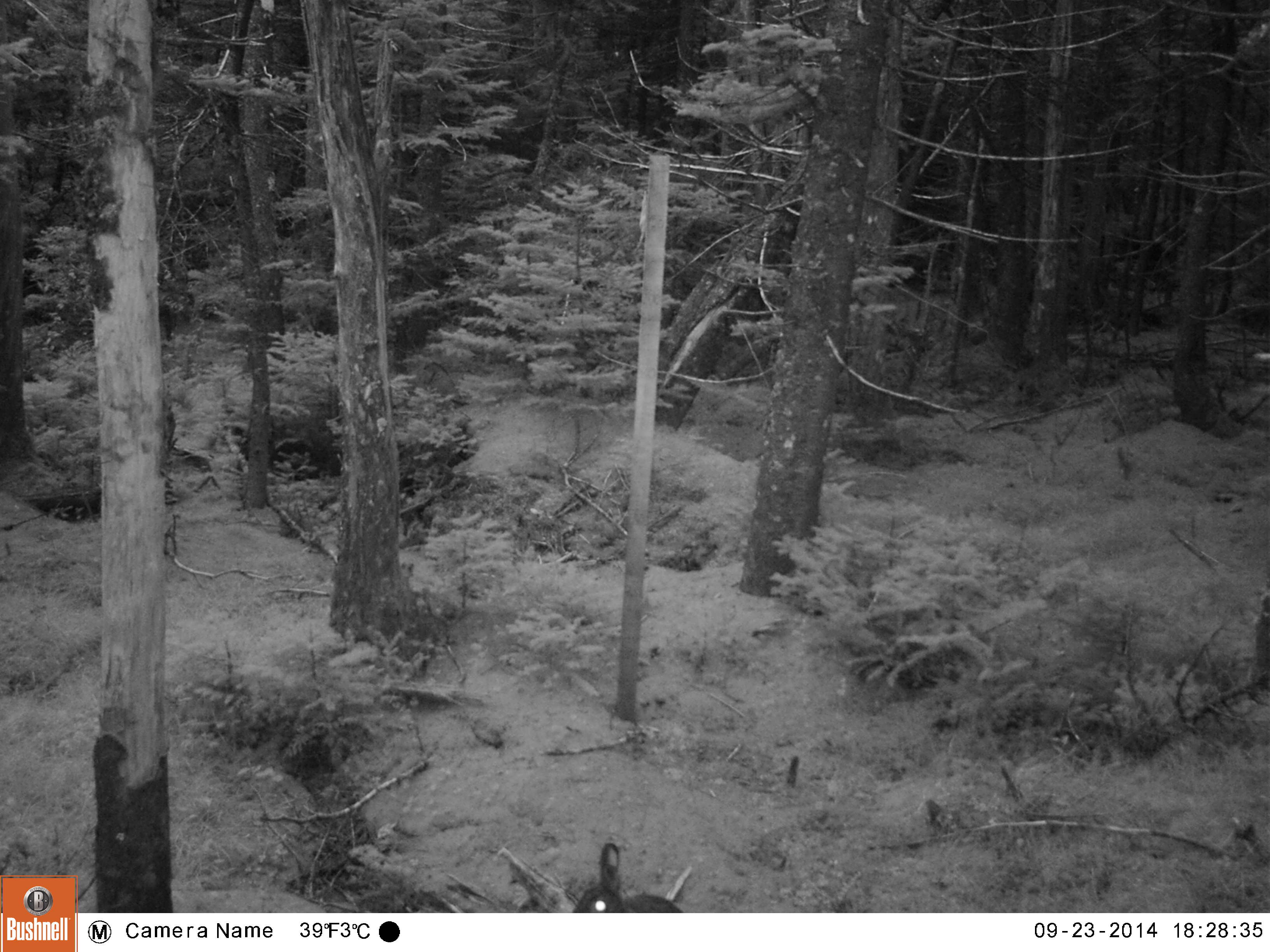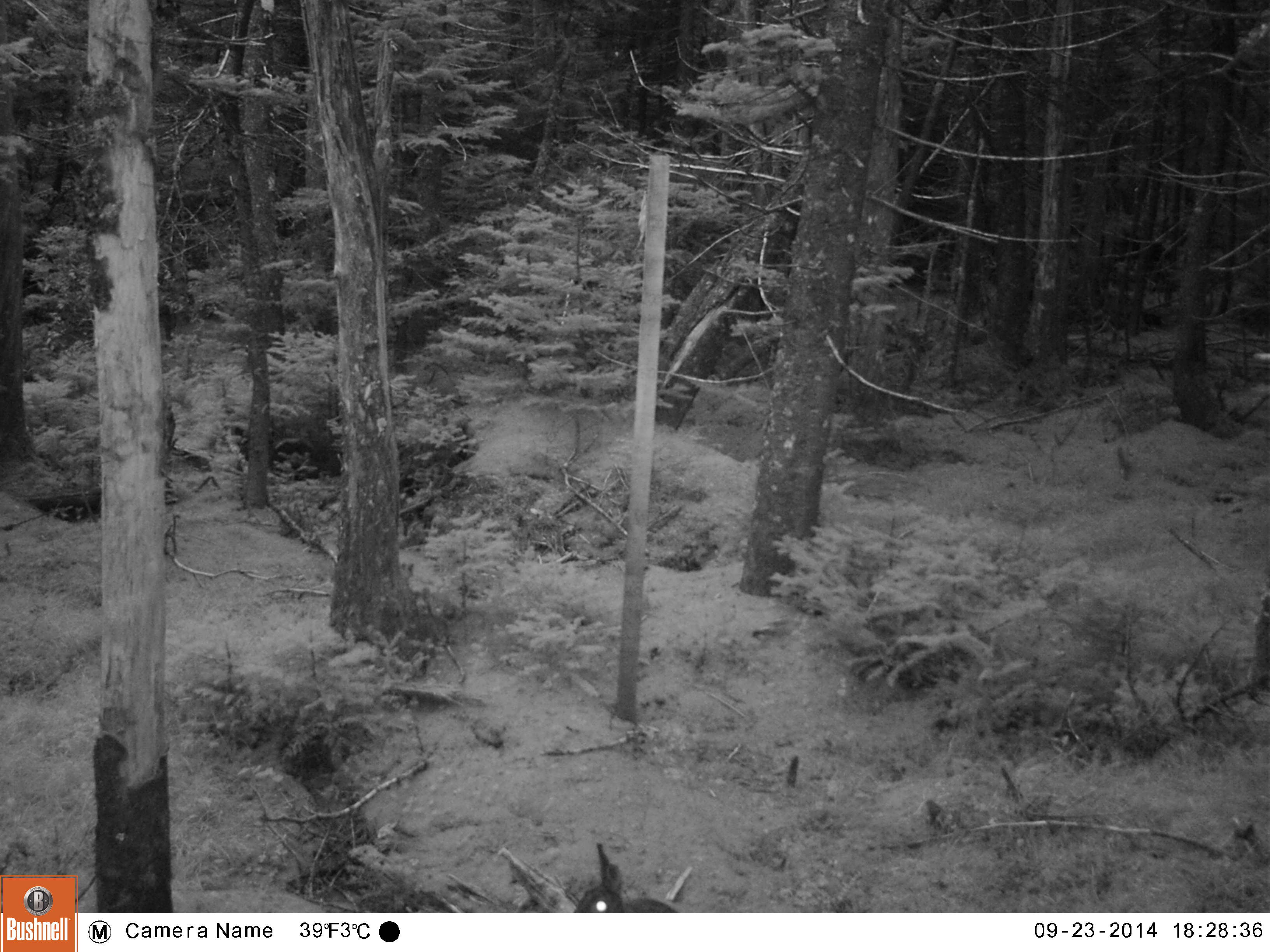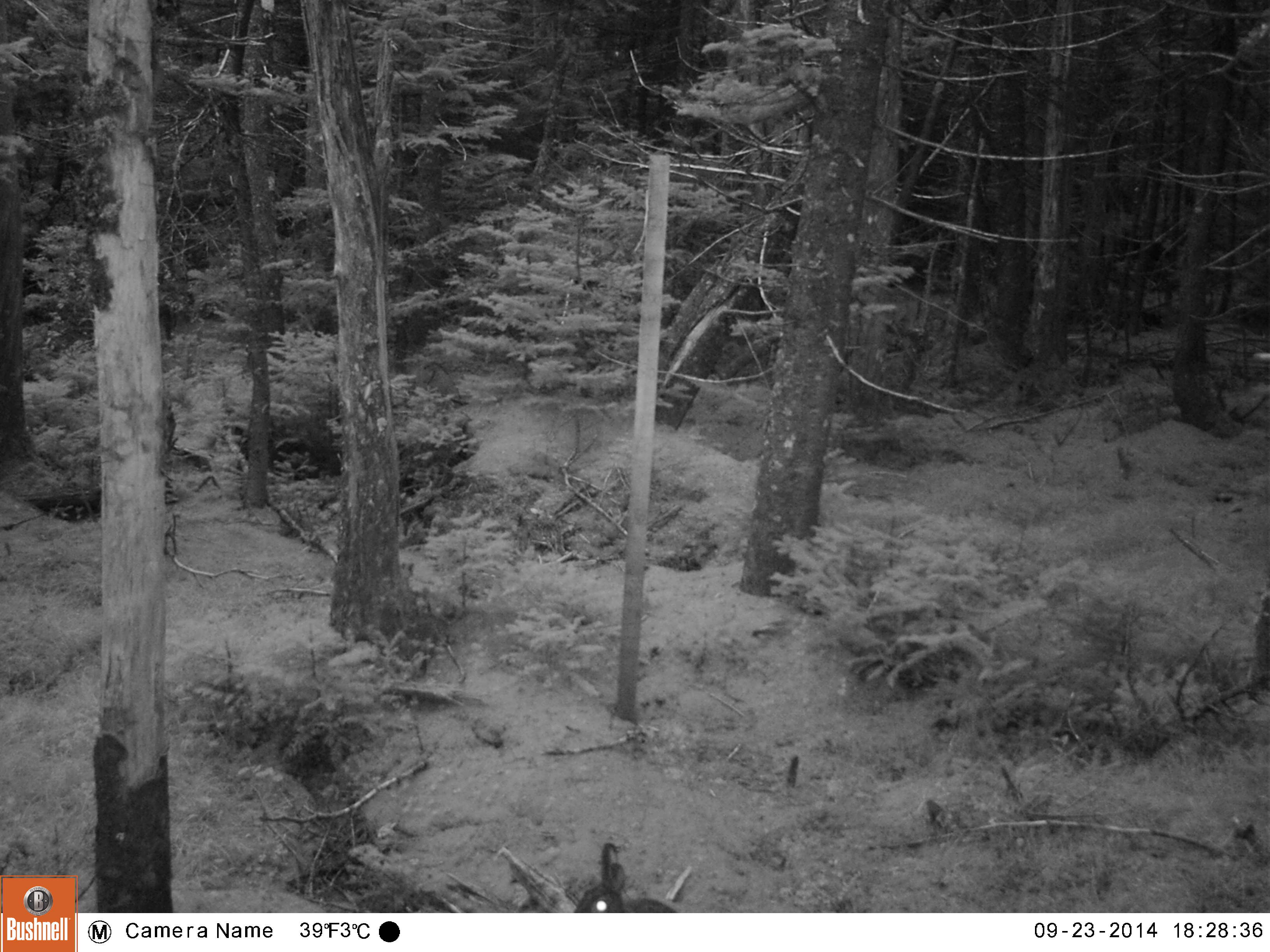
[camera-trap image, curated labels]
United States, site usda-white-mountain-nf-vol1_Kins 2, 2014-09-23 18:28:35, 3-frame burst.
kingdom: Animalia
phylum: Chordata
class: Mammalia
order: Lagomorpha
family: Leporidae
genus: Lepus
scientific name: Lepus americanus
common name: snowshoe hare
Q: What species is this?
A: Snowshoe hare (Lepus americanus).